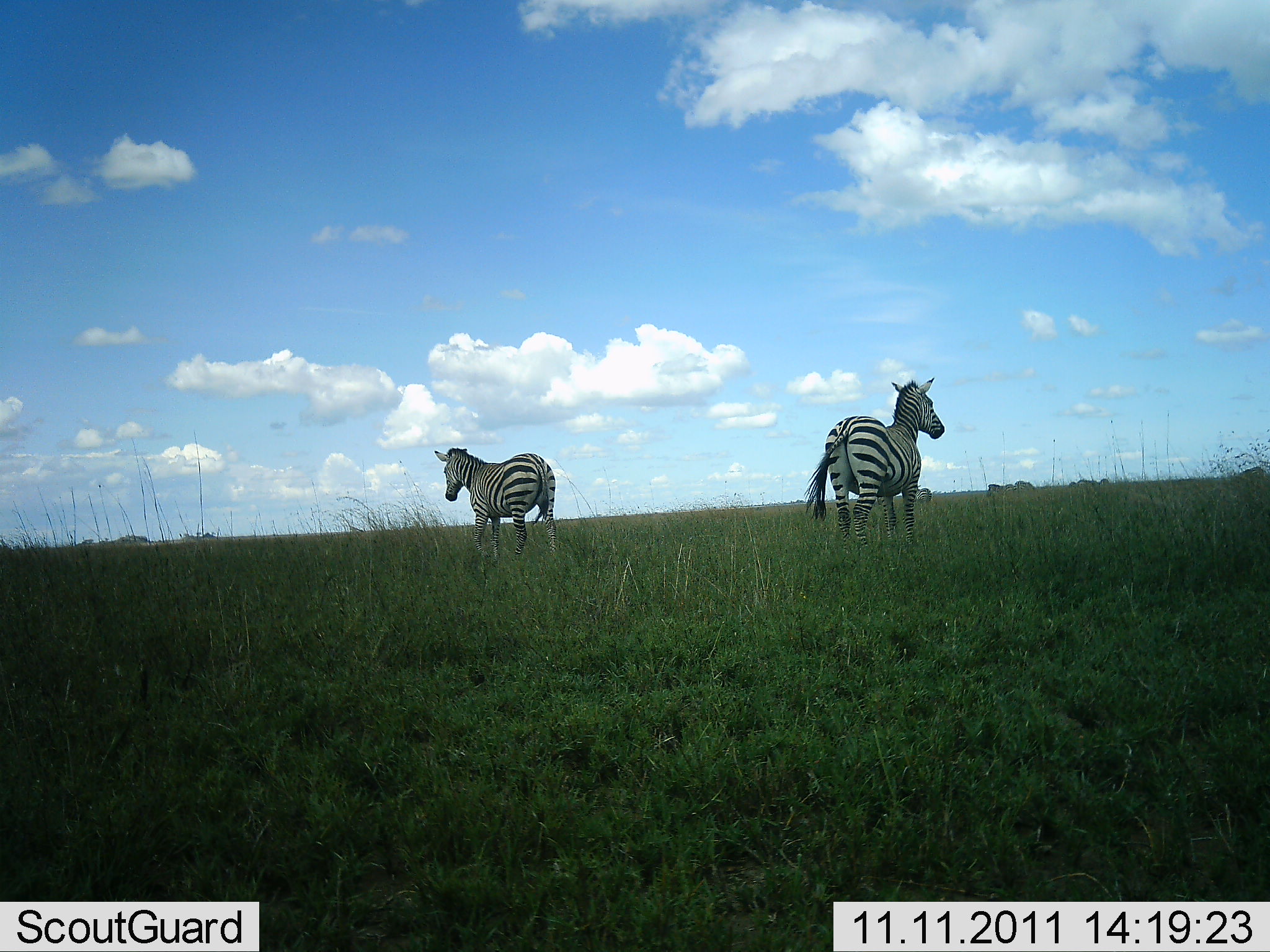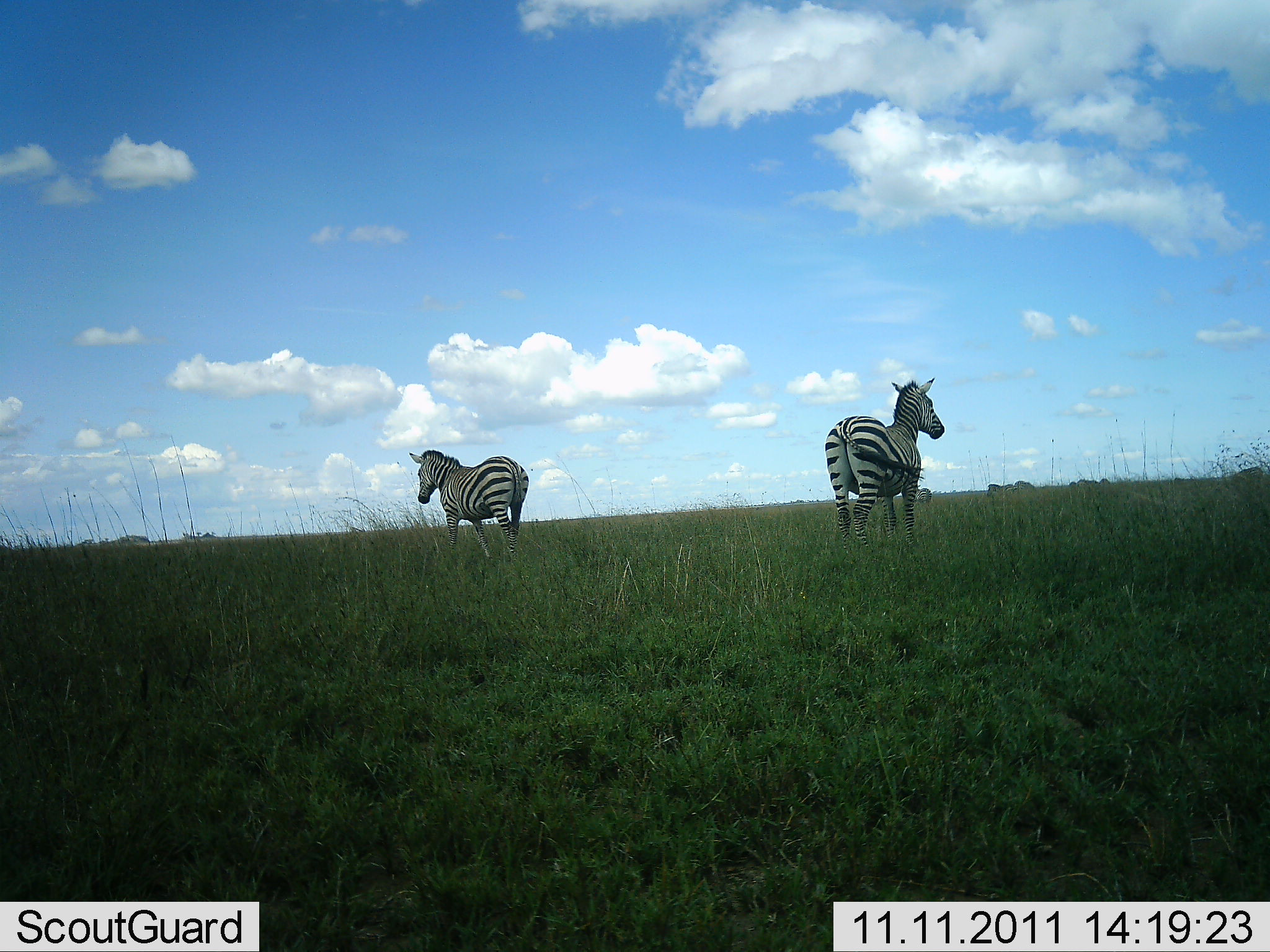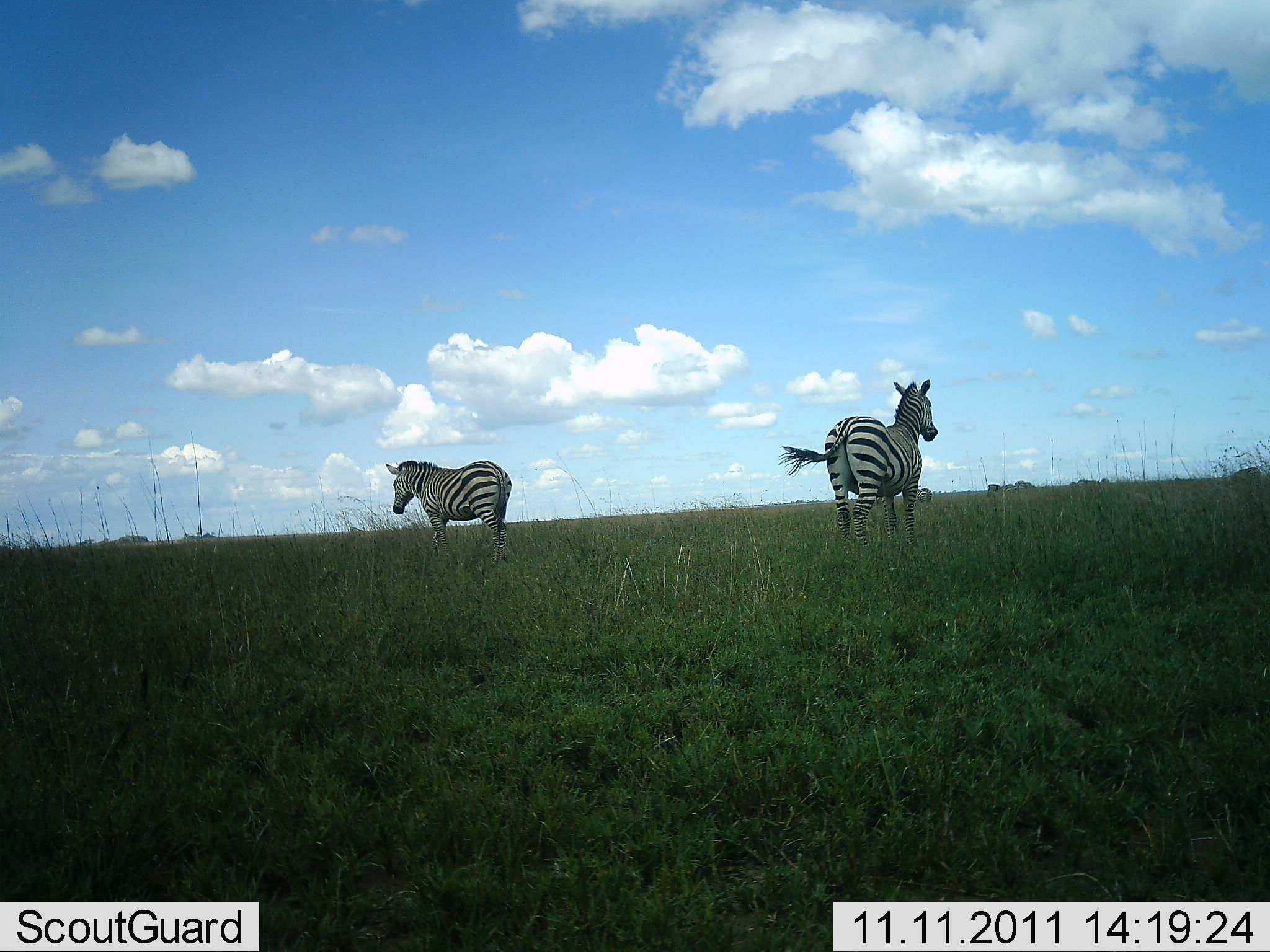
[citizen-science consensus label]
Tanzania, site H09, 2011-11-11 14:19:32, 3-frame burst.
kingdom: Animalia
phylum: Chordata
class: Mammalia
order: Perissodactyla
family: Equidae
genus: Equus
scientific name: Equus quagga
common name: plains zebra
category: zebra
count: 2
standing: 79%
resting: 0%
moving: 43%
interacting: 0%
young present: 0%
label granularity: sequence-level